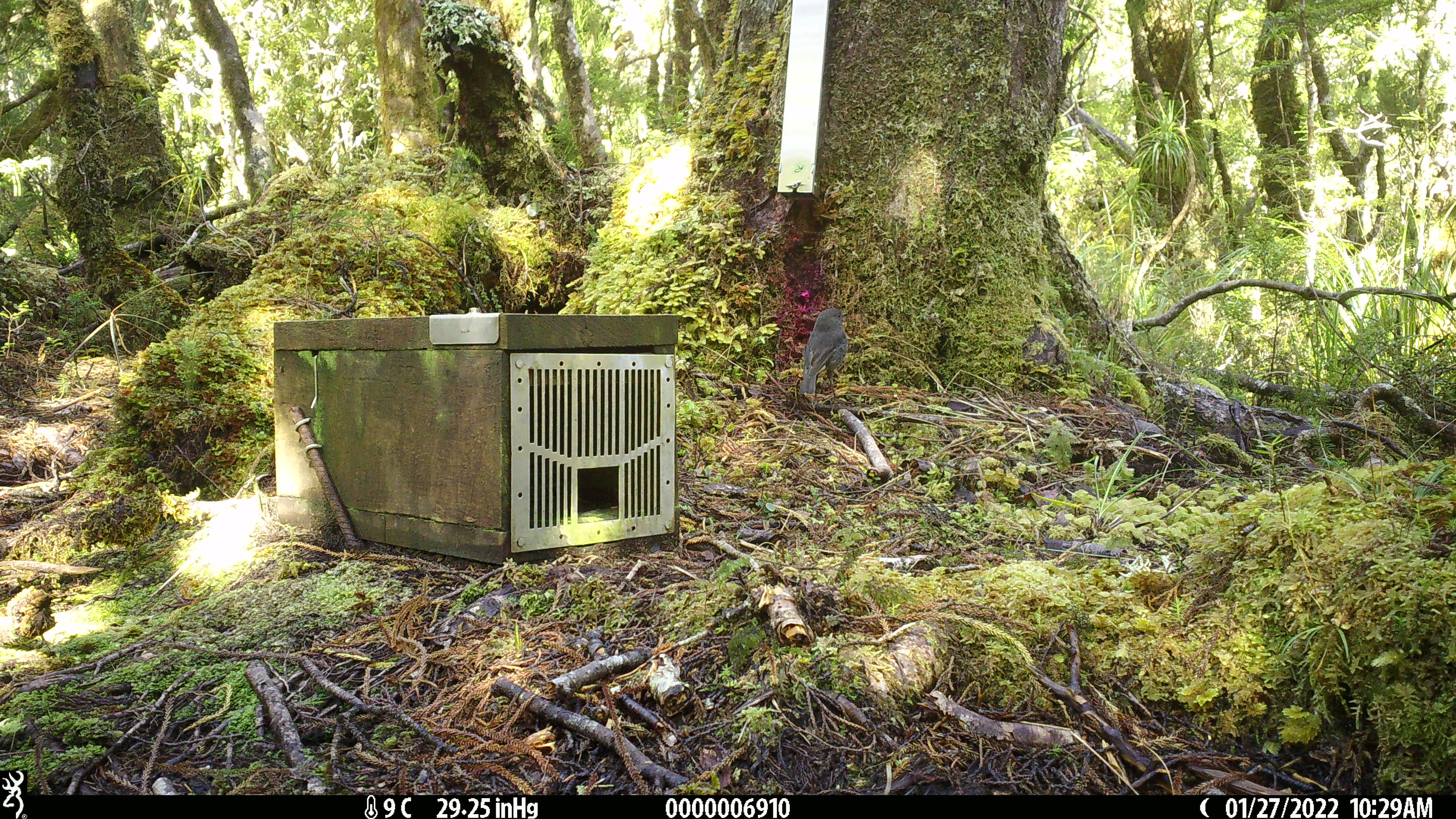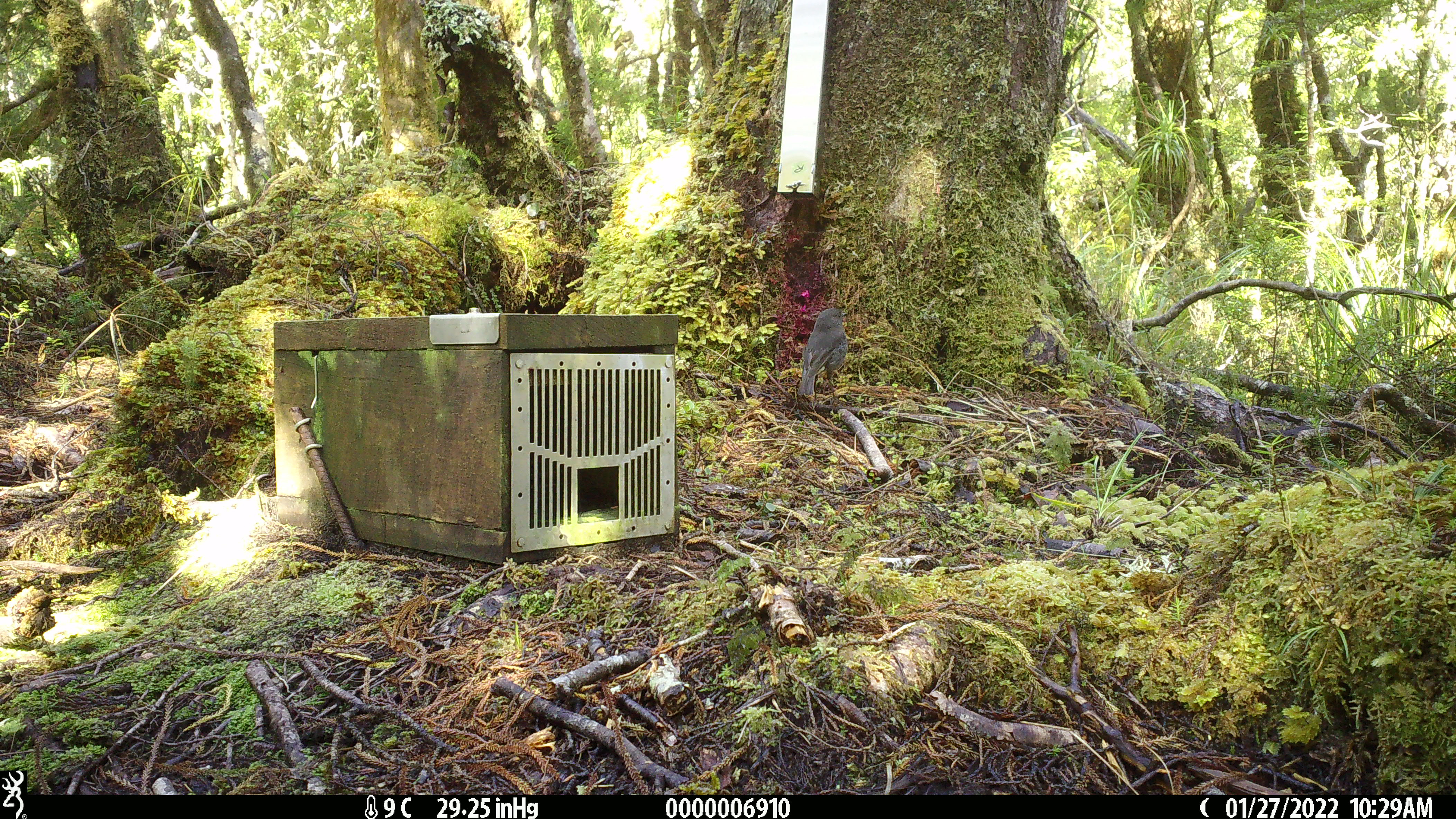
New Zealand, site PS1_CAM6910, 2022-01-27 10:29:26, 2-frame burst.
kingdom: Animalia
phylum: Chordata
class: Aves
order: Passeriformes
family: Petroicidae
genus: Petroica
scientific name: Petroica australis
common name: new zealand robin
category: robin